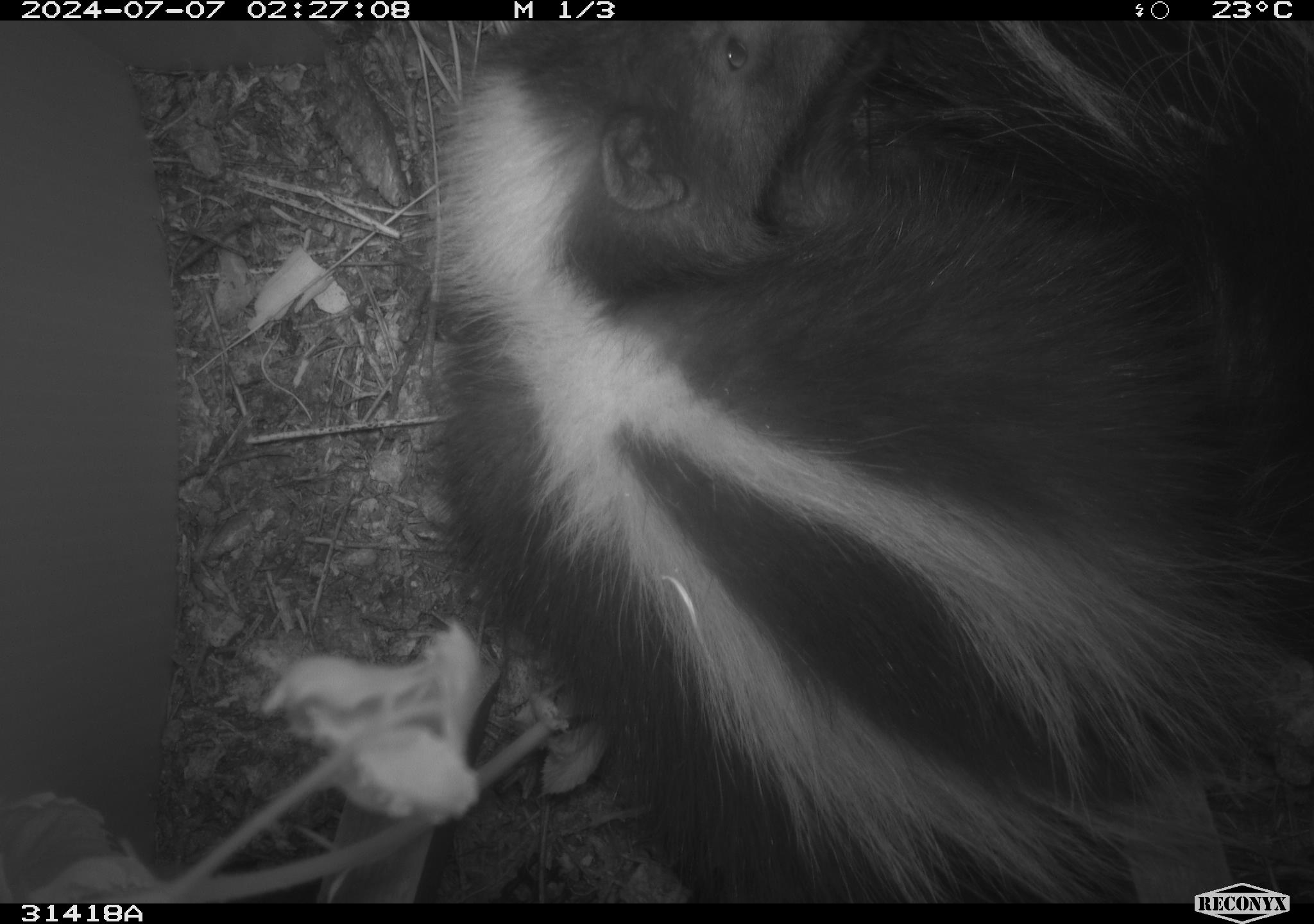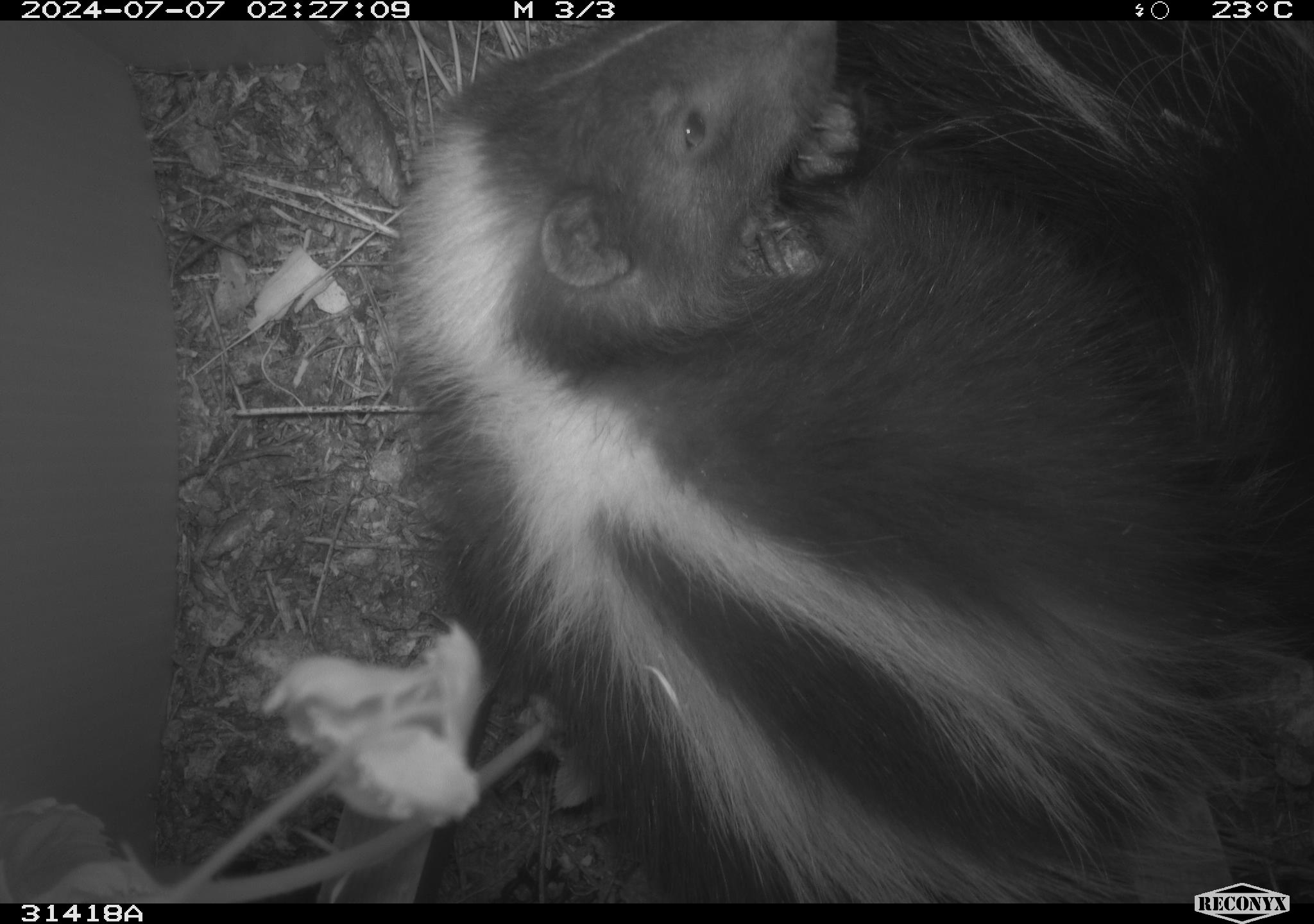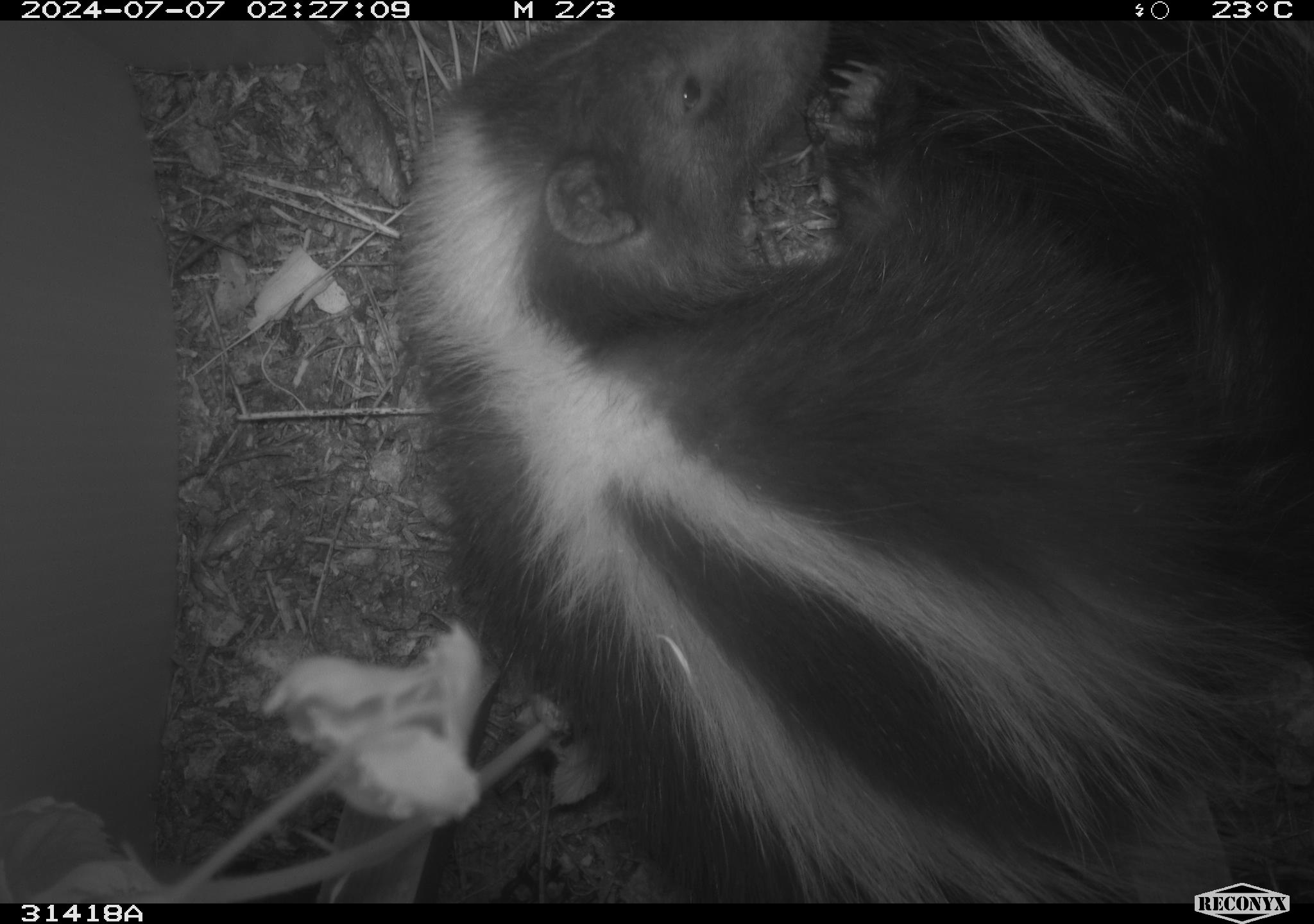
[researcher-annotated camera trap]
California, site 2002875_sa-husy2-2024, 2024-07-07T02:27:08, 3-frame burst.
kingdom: Animalia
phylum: Chordata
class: Mammalia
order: Carnivora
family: Mephitidae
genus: Mephitis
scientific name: Mephitis mephitis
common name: striped skunk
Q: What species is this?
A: Striped skunk (Mephitis mephitis).